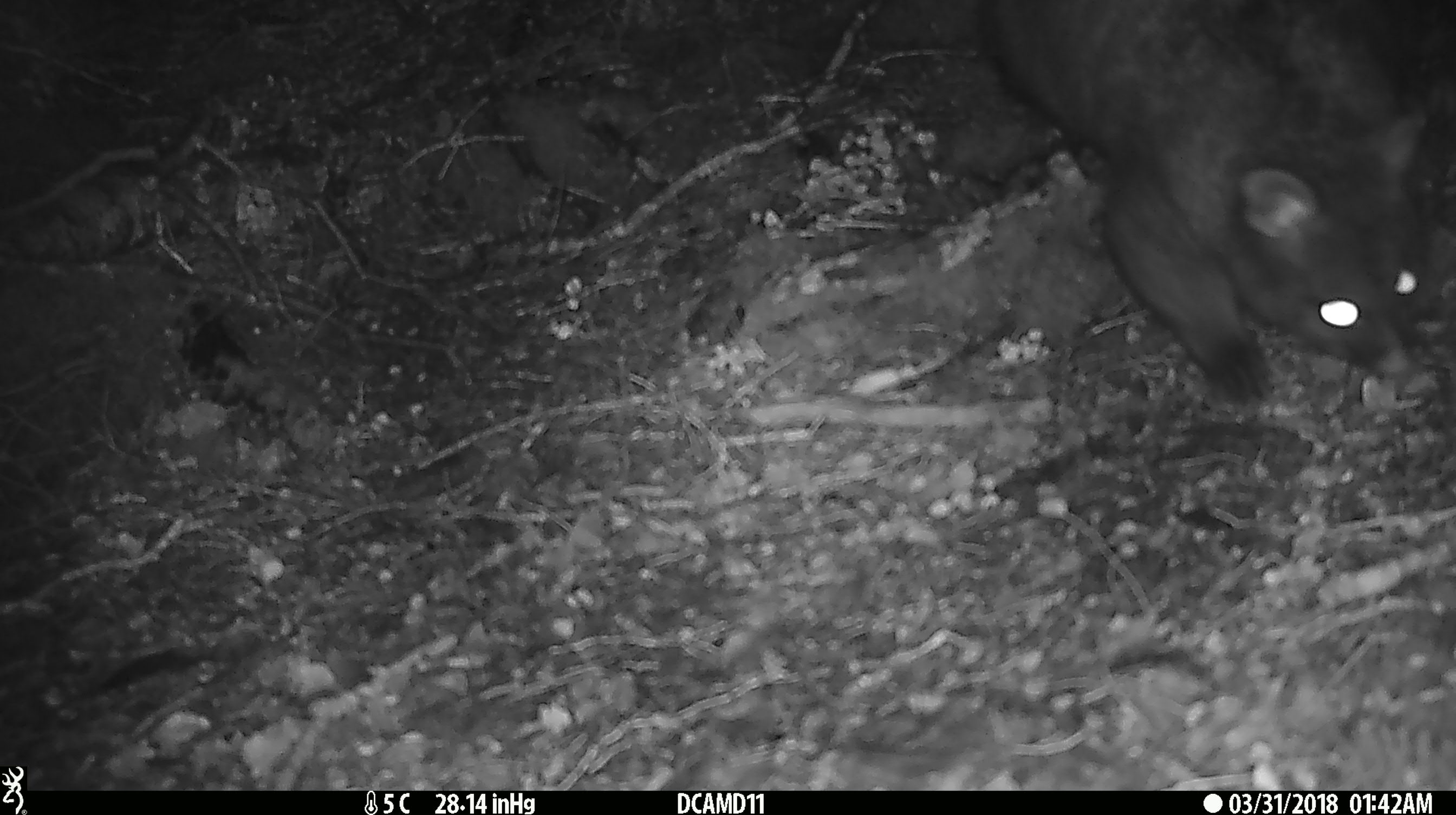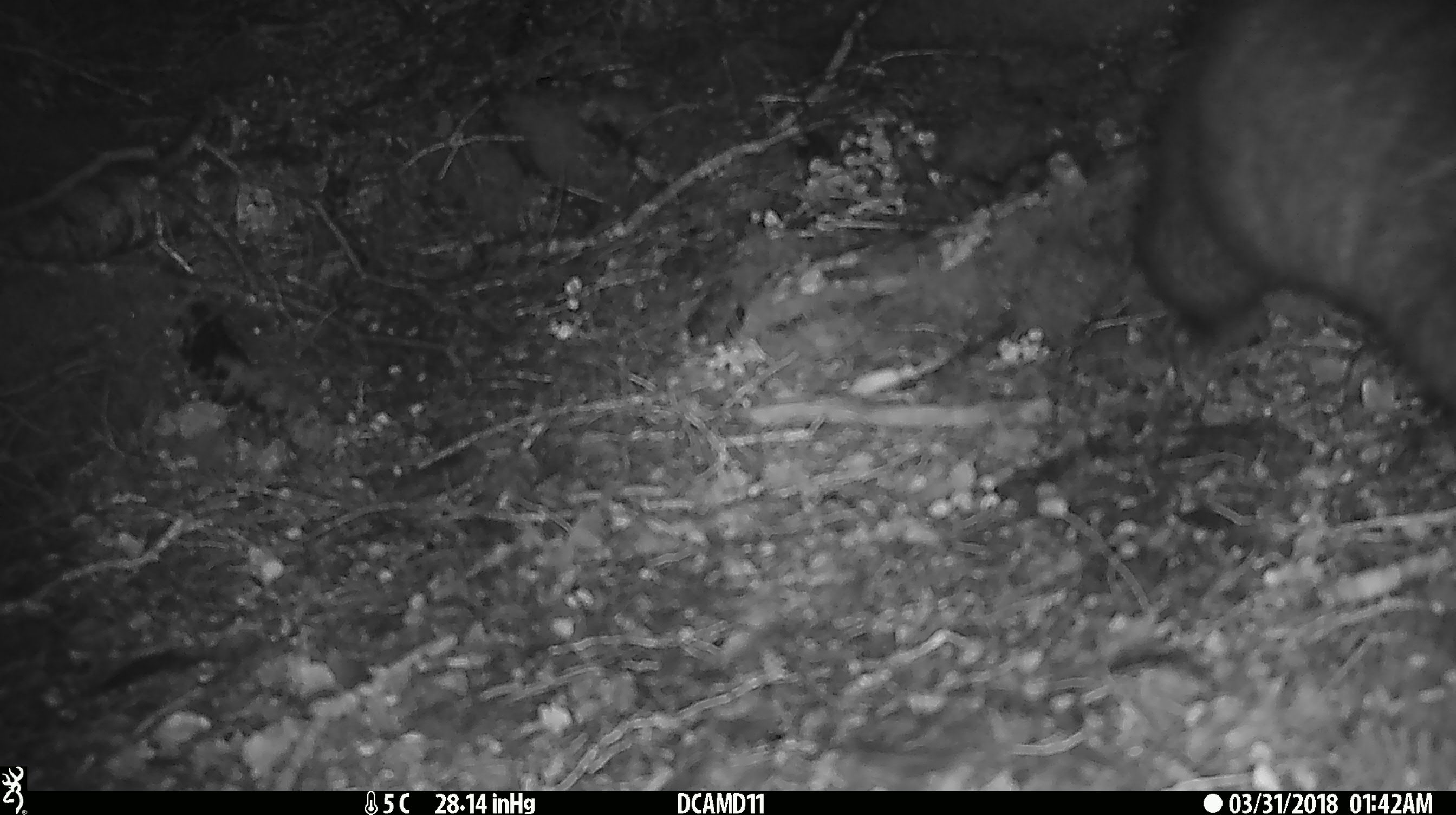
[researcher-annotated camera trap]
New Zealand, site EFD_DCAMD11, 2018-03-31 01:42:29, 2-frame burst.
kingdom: Animalia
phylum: Chordata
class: Mammalia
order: Diprotodontia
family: Phalangeridae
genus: Trichosurus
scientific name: Trichosurus vulpecula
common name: common brushtail possum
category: possum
Possum (common brushtail possum) (Trichosurus vulpecula).